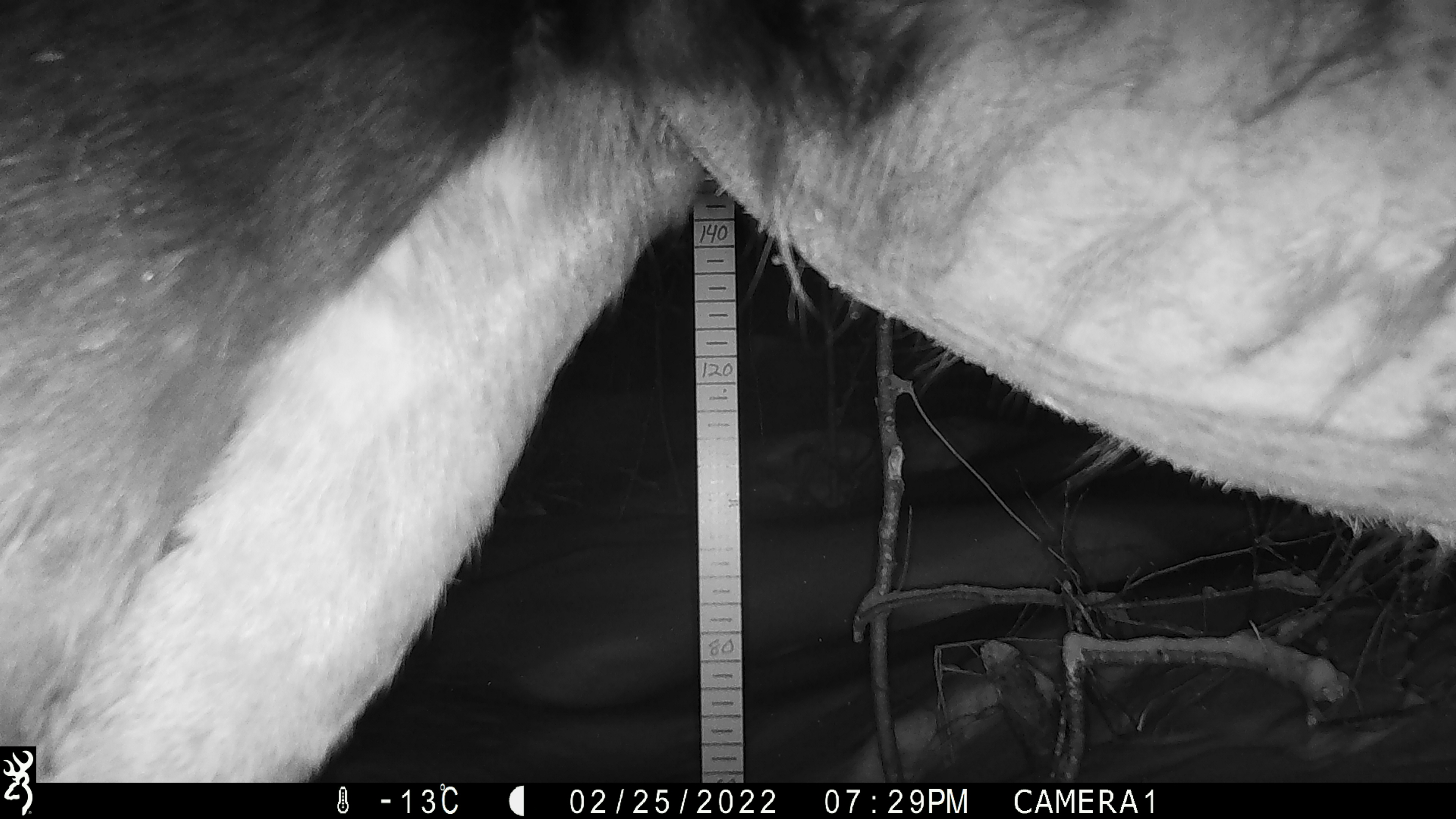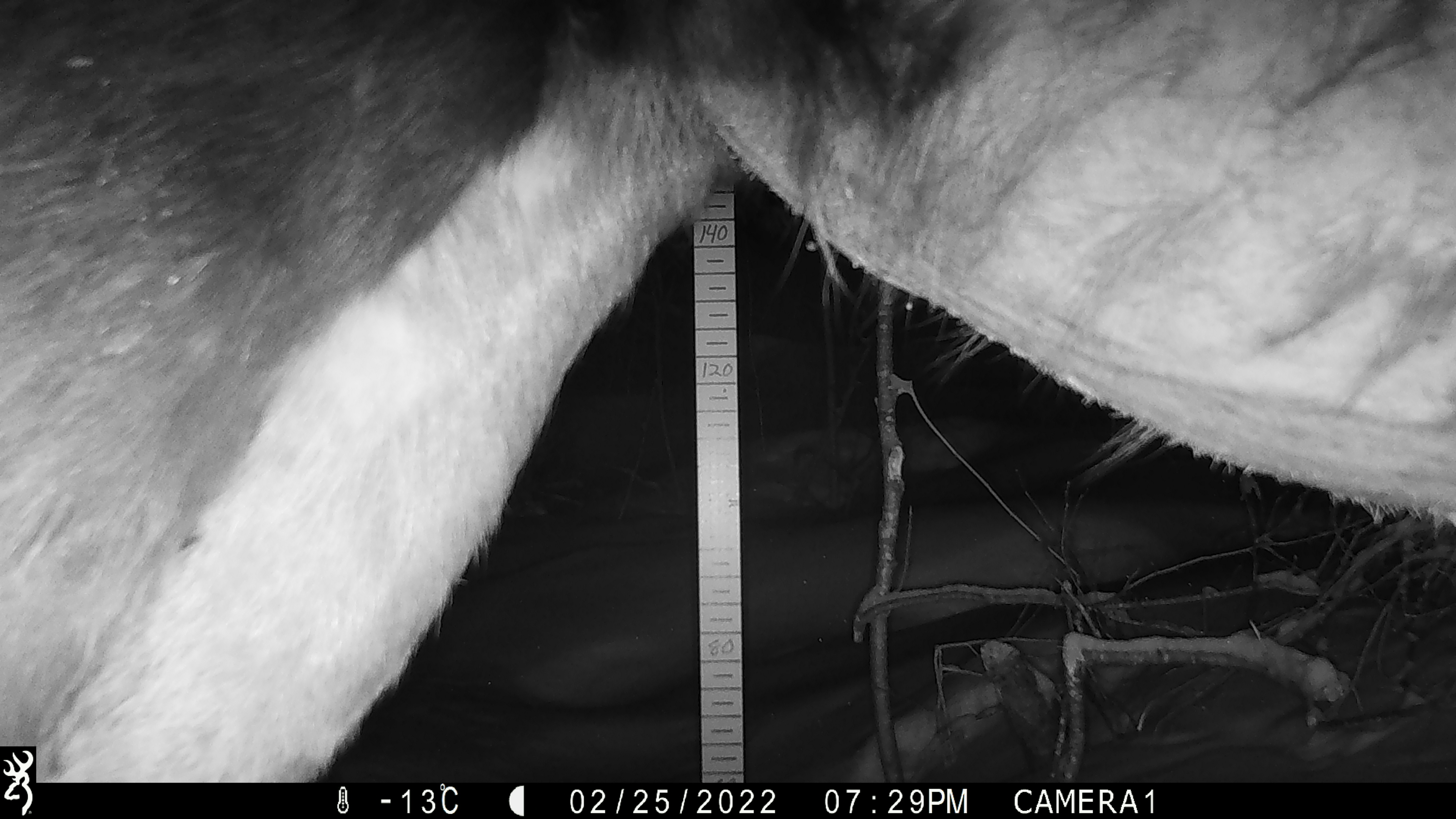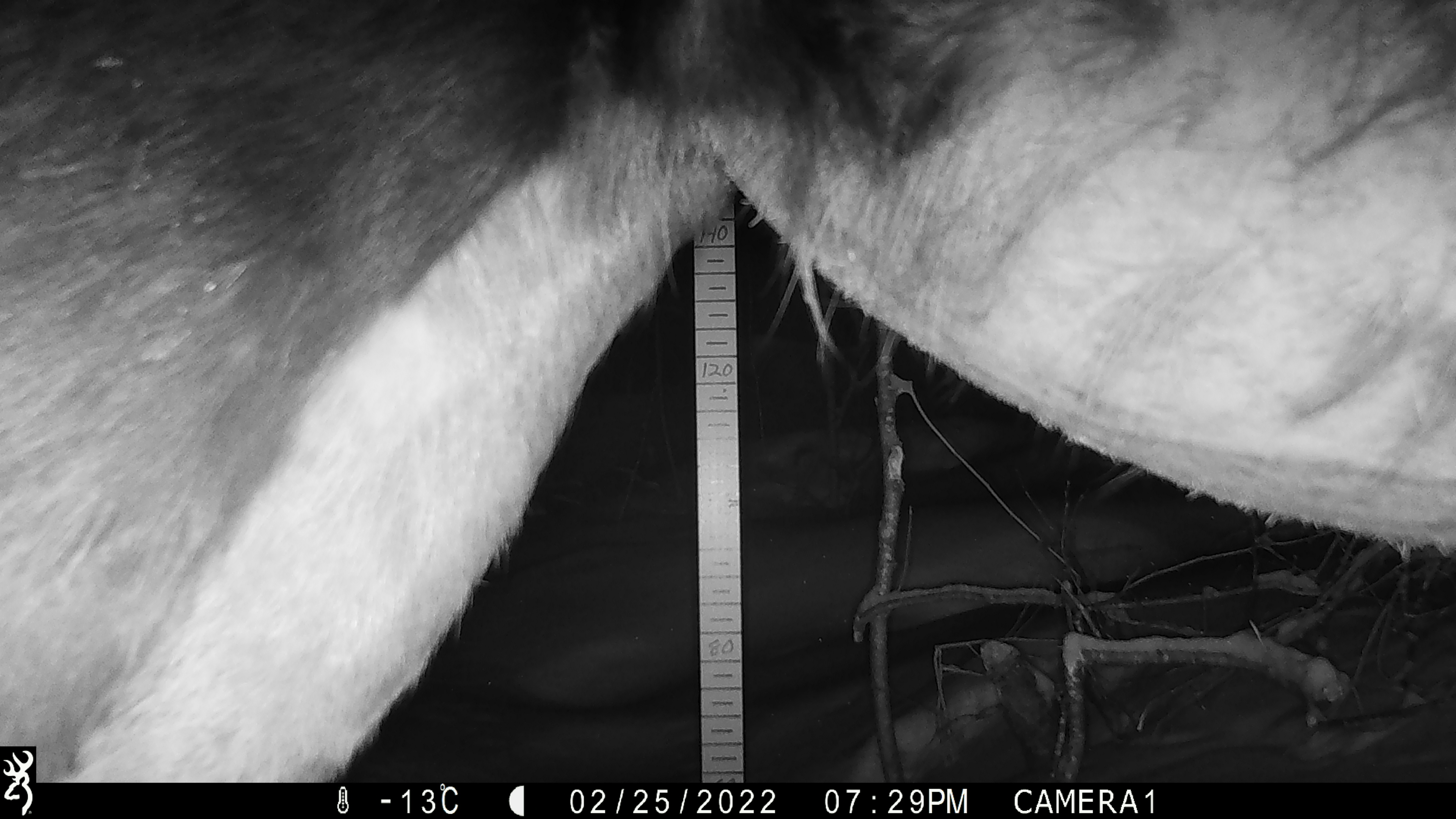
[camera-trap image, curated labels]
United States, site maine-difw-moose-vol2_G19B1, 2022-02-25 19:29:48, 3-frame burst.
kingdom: Animalia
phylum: Chordata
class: Mammalia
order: Artiodactyla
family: Cervidae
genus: Alces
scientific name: Alces alces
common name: moose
Moose (Alces alces).